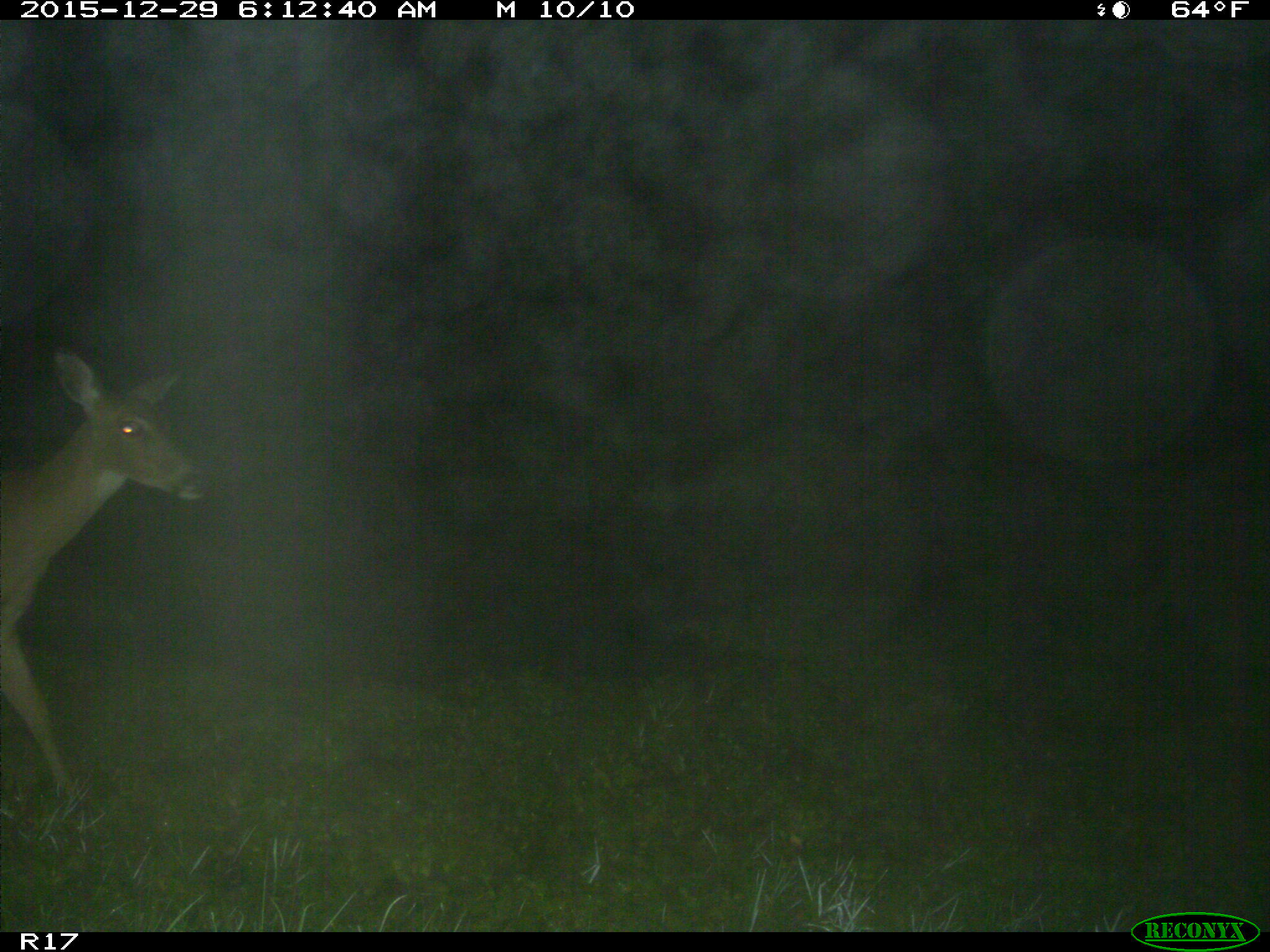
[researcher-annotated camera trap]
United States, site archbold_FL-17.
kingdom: Animalia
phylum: Chordata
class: Mammalia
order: Artiodactyla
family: Cervidae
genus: Odocoileus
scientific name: Odocoileus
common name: deer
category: unidentified deer